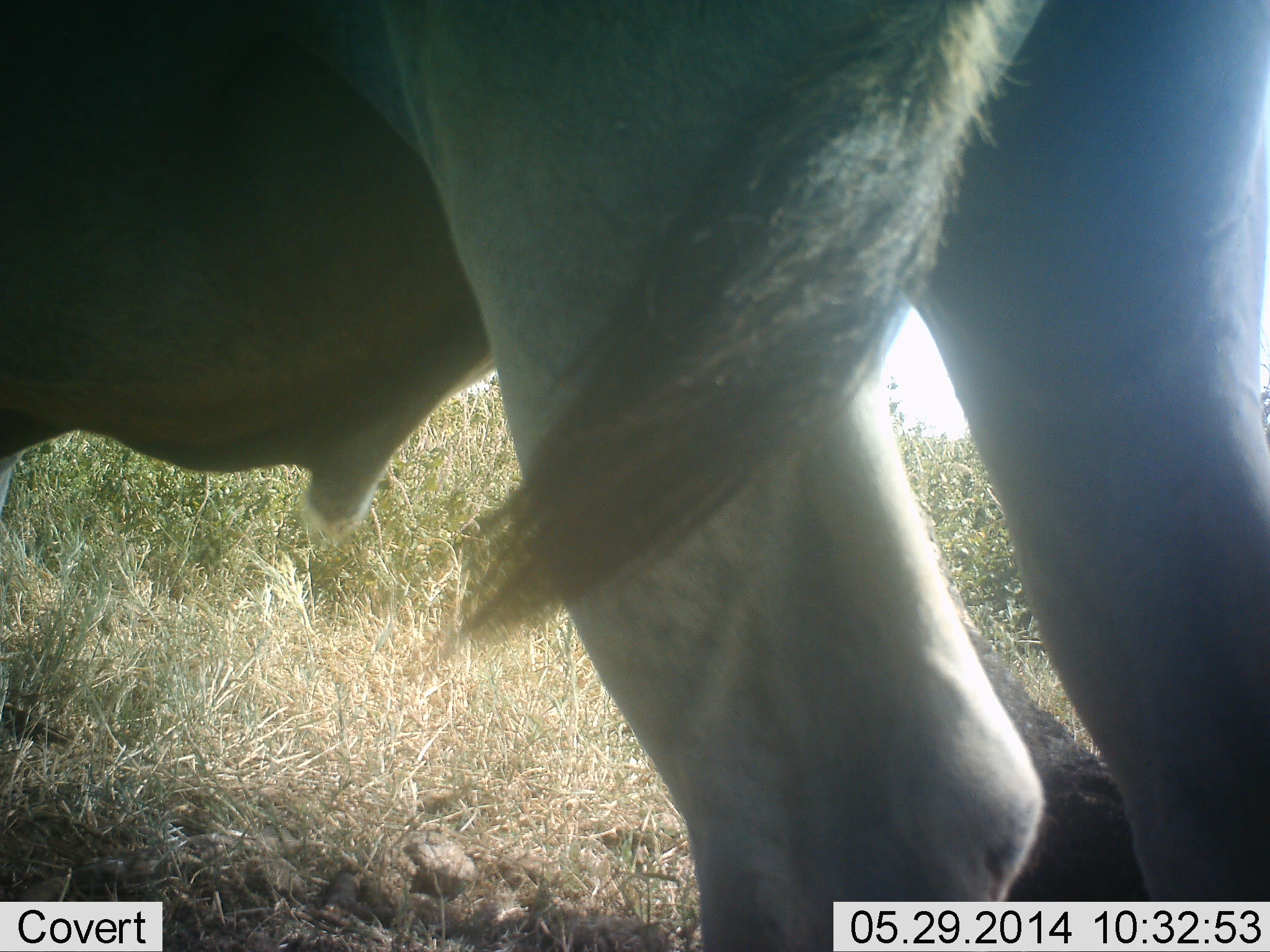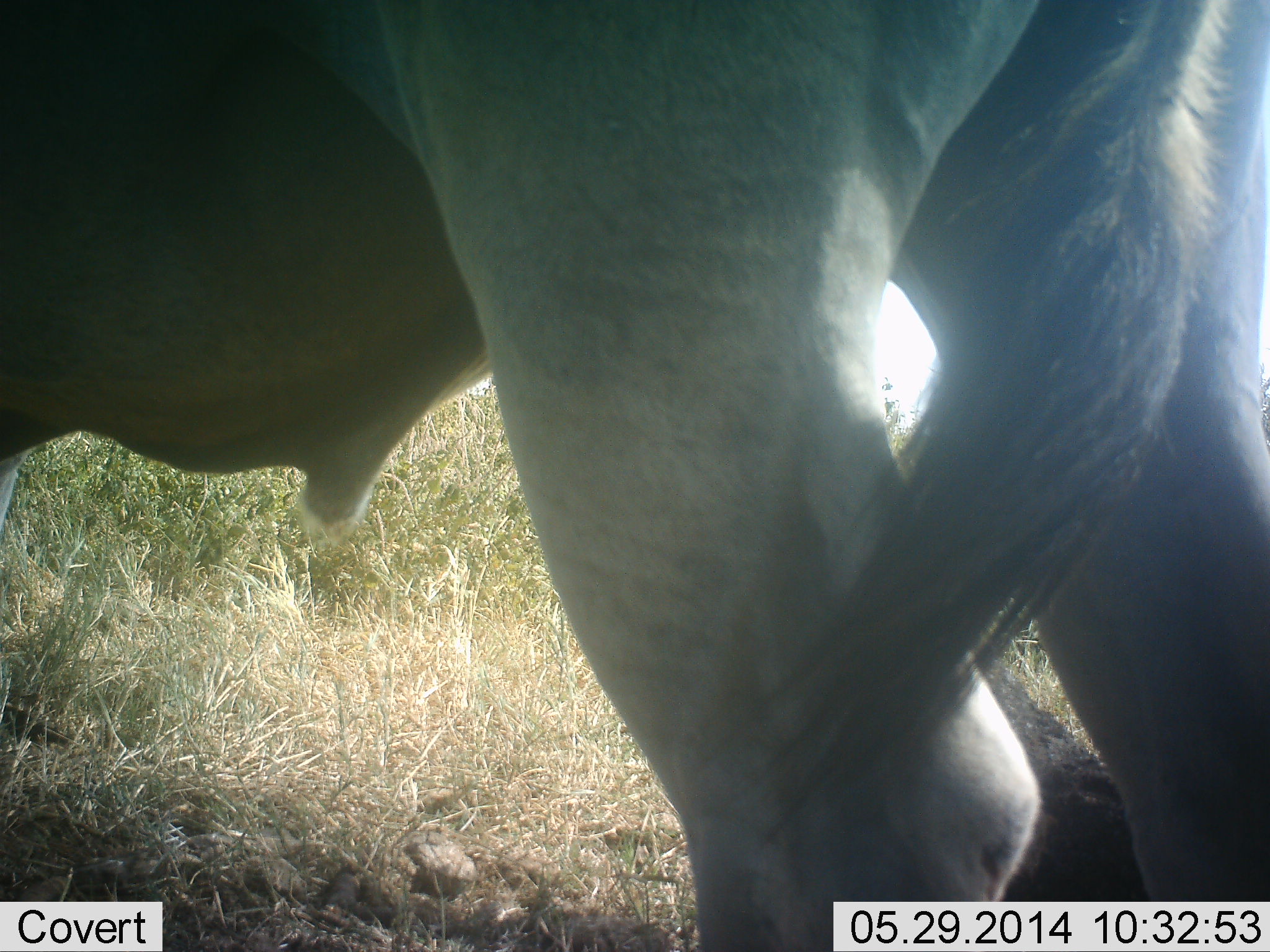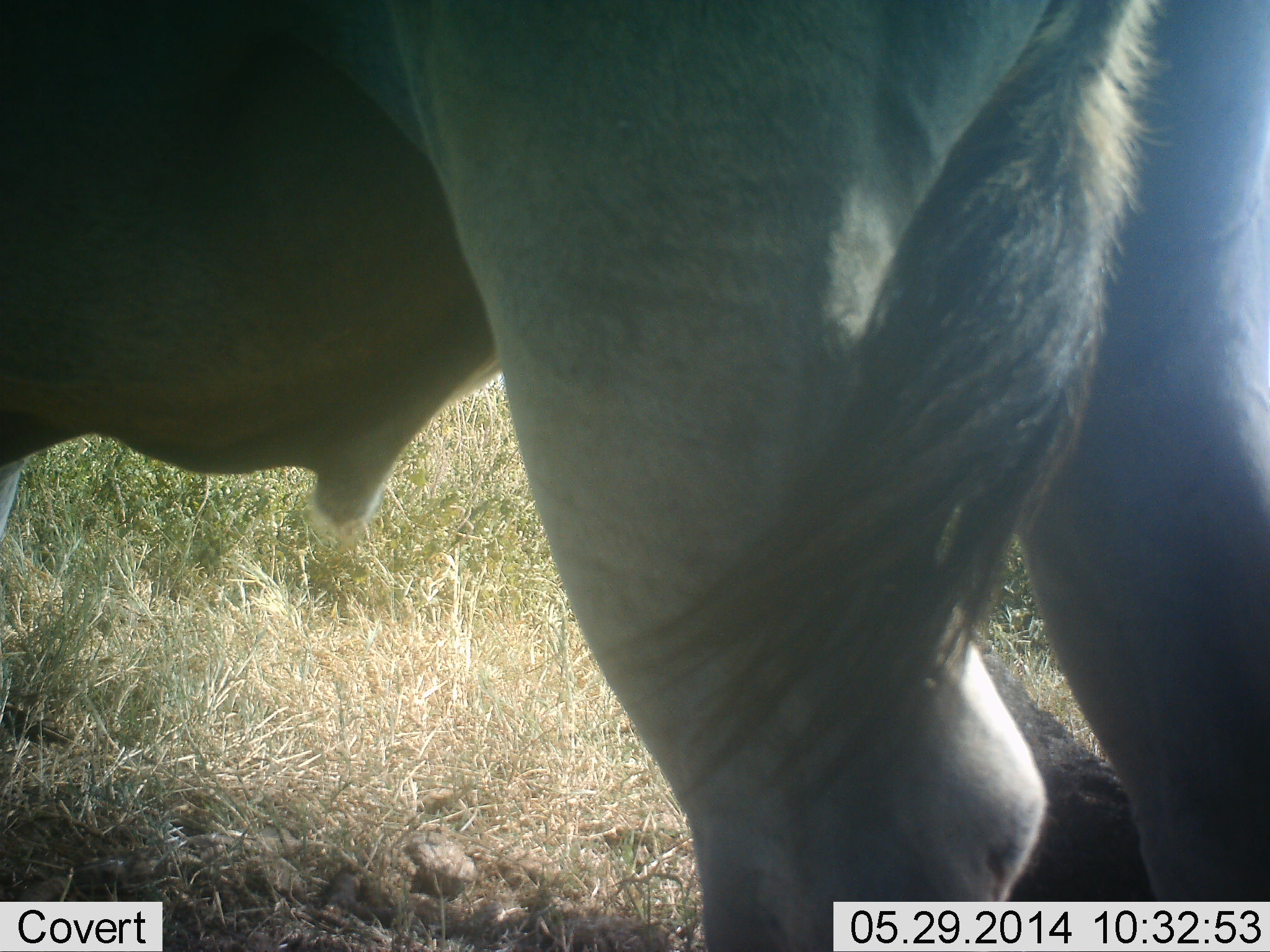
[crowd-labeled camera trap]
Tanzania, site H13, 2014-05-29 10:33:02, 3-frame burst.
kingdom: Animalia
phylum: Chordata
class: Mammalia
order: Artiodactyla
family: Bovidae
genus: Connochaetes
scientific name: Connochaetes taurinus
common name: blue wildebeest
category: wildebeest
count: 1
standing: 100%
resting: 10%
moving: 0%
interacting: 0%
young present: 0%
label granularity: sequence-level